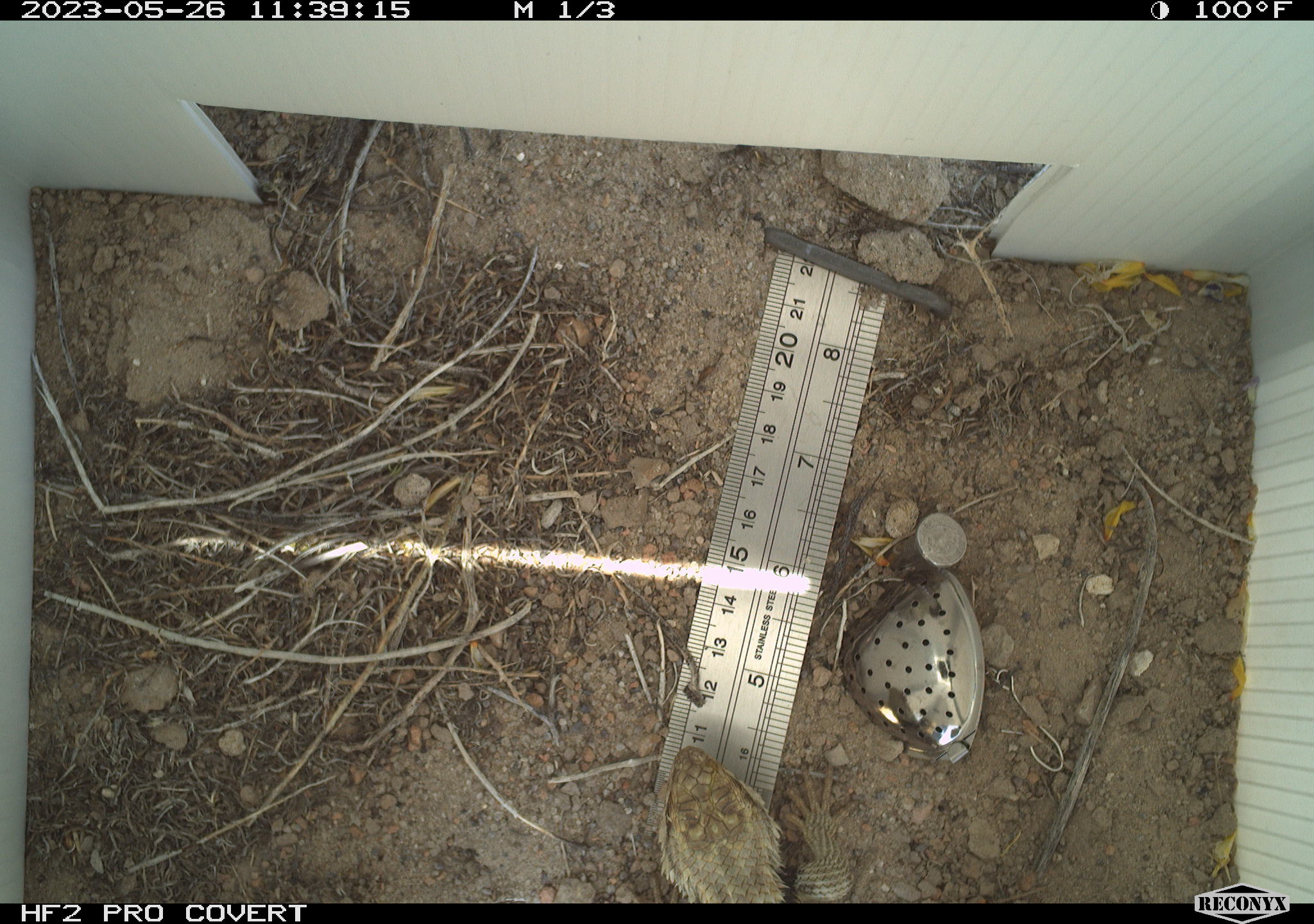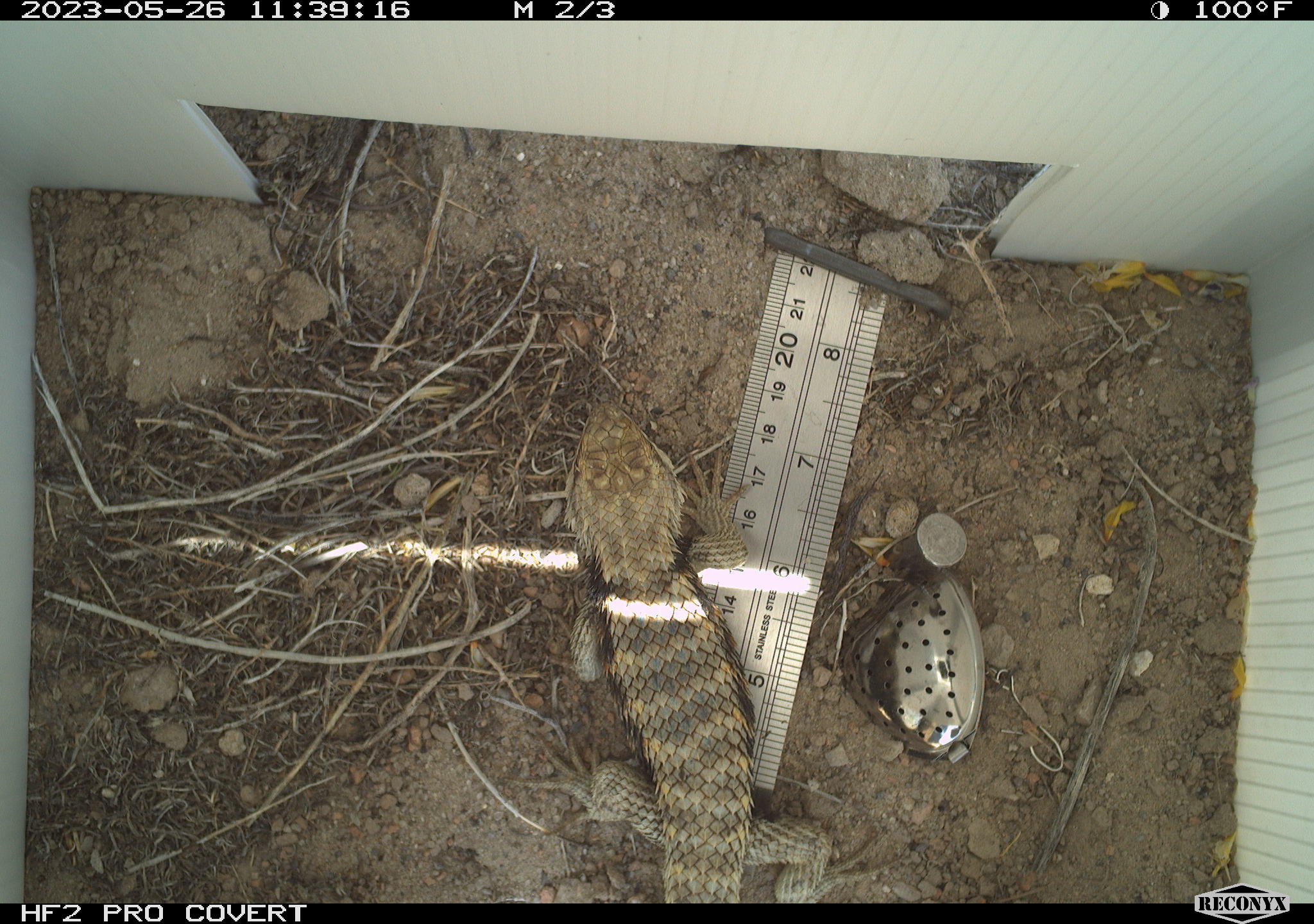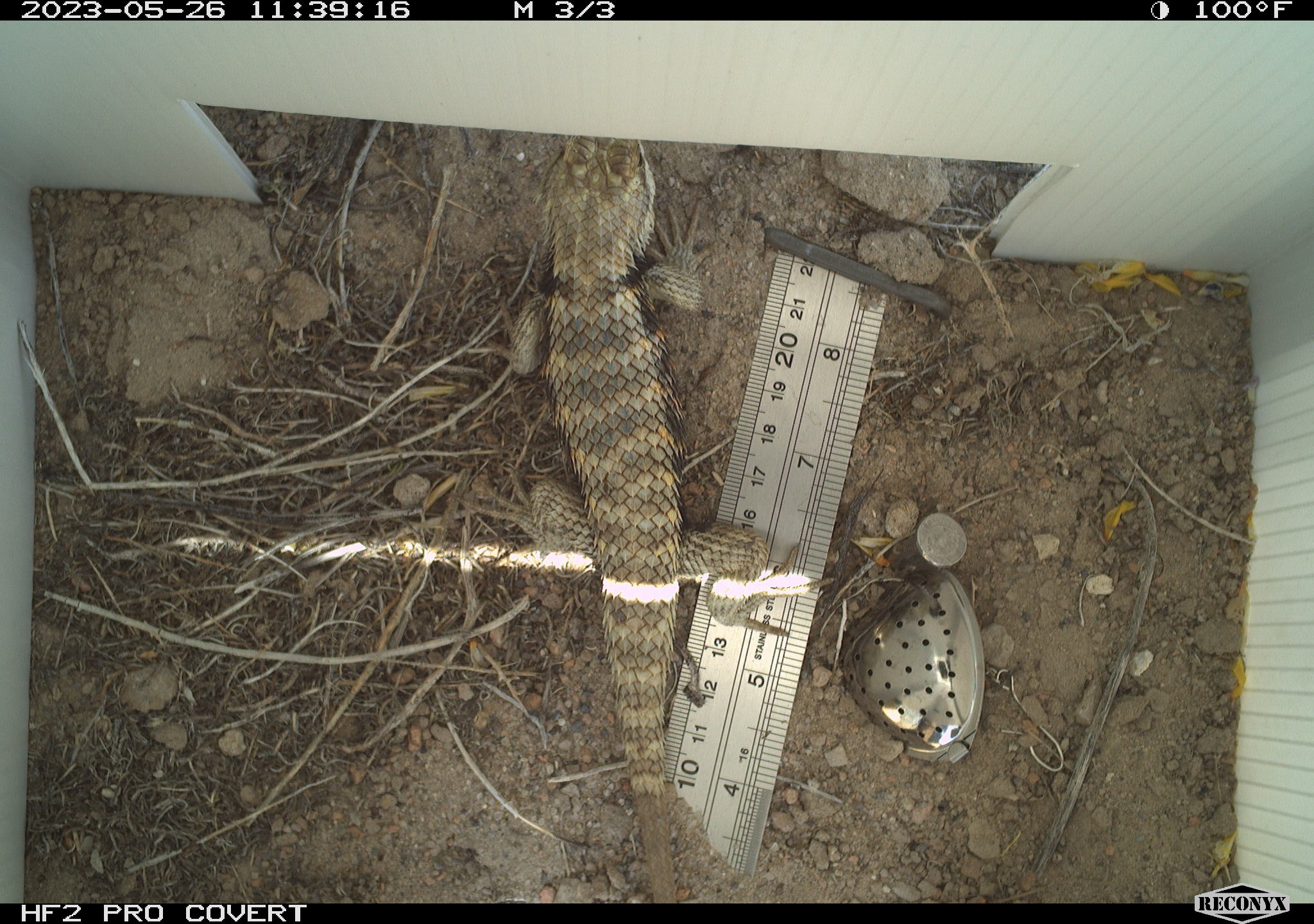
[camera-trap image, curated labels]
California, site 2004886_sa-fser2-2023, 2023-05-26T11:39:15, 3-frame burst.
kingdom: Animalia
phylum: Chordata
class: Reptilia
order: Squamata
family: Phrynosomatidae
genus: Sceloporus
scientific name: Sceloporus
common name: spiny lizards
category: sceloporus species